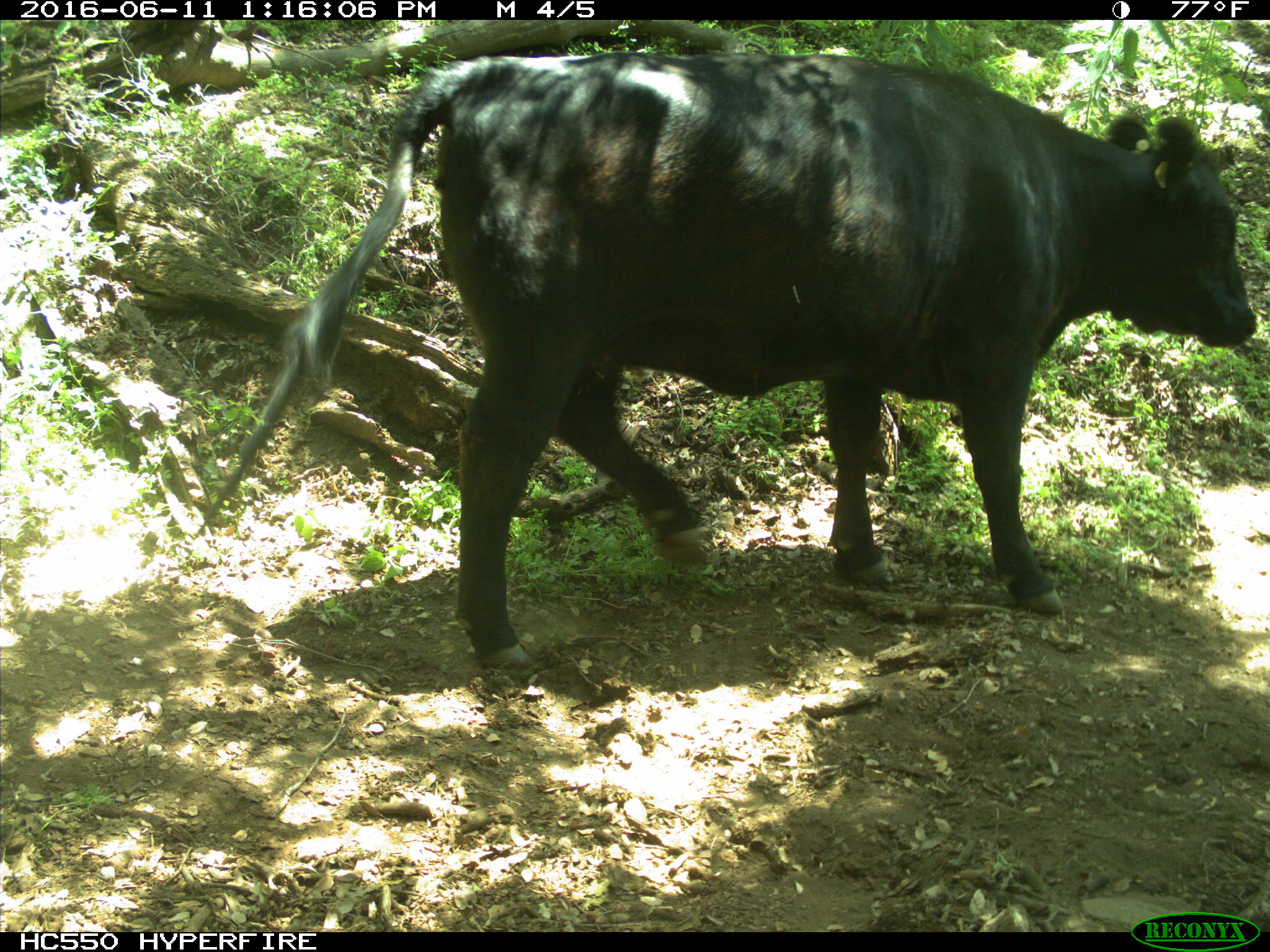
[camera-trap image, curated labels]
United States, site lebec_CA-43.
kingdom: Animalia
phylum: Chordata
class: Mammalia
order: Artiodactyla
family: Bovidae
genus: Bos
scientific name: Bos taurus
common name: domestic cow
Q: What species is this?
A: Bos taurus (domestic cow).